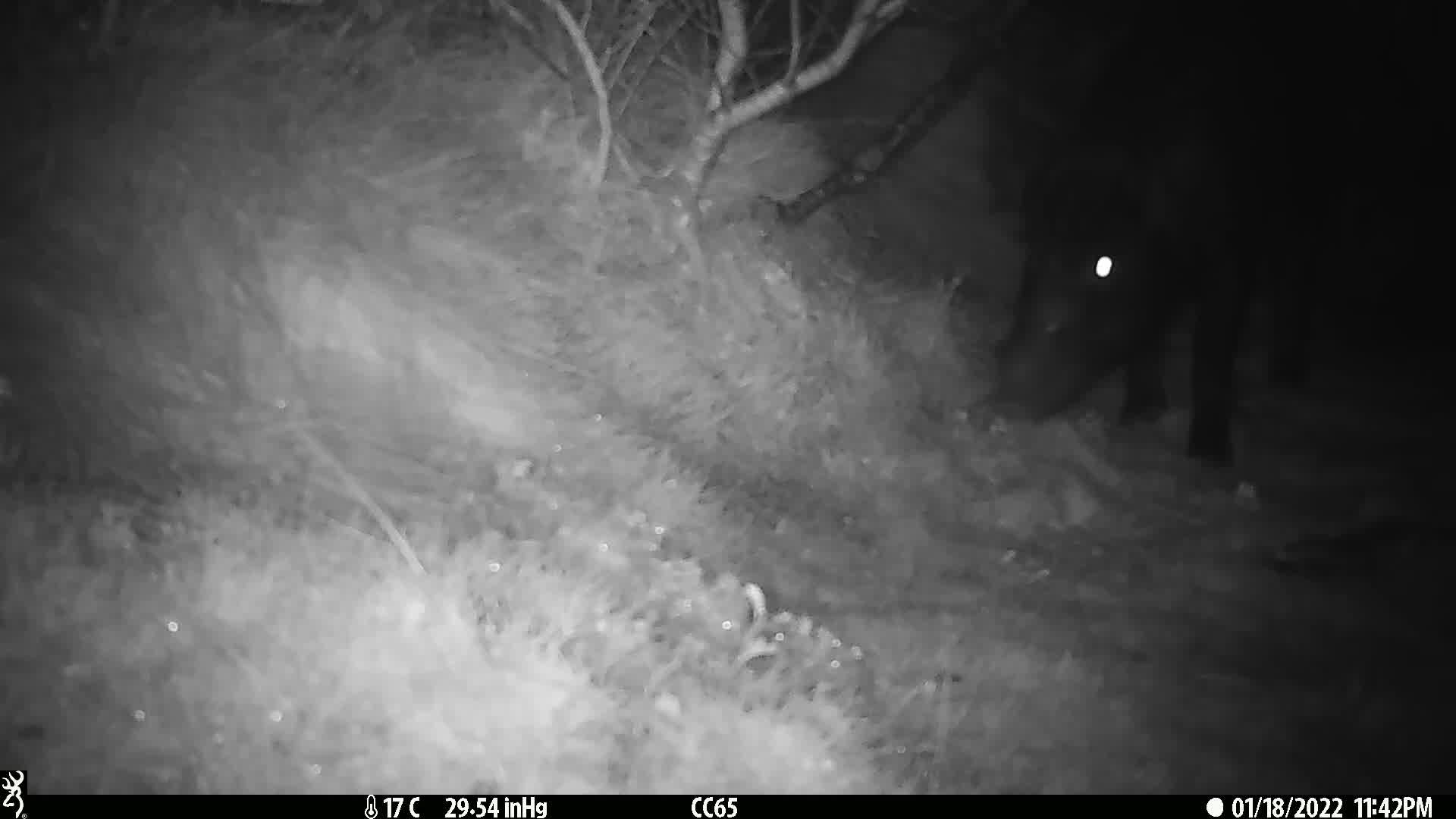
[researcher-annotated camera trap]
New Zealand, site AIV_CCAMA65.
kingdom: Animalia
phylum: Chordata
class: Mammalia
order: Artiodactyla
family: Suidae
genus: Sus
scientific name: Sus scrofa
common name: pig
Pig (Sus scrofa).